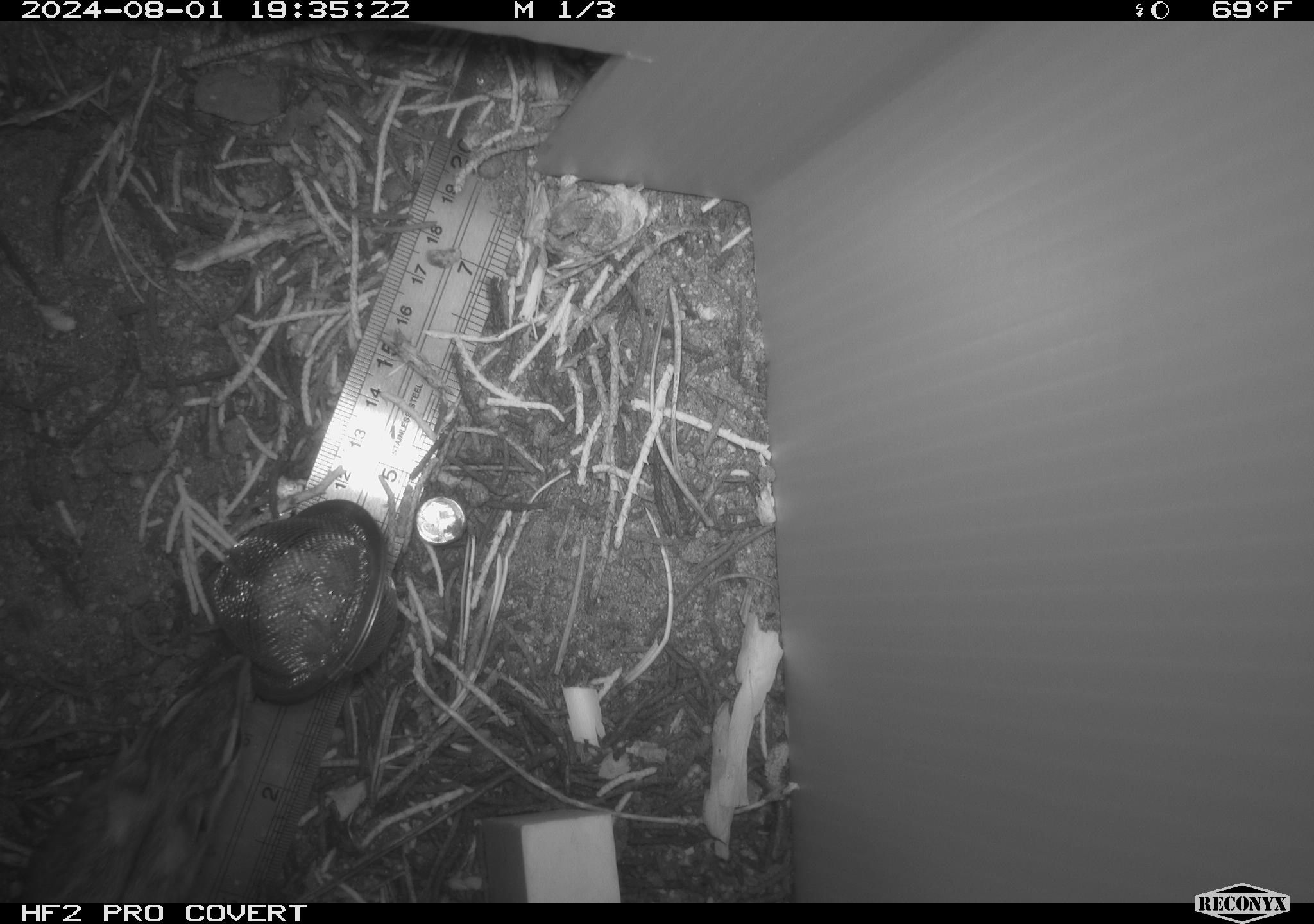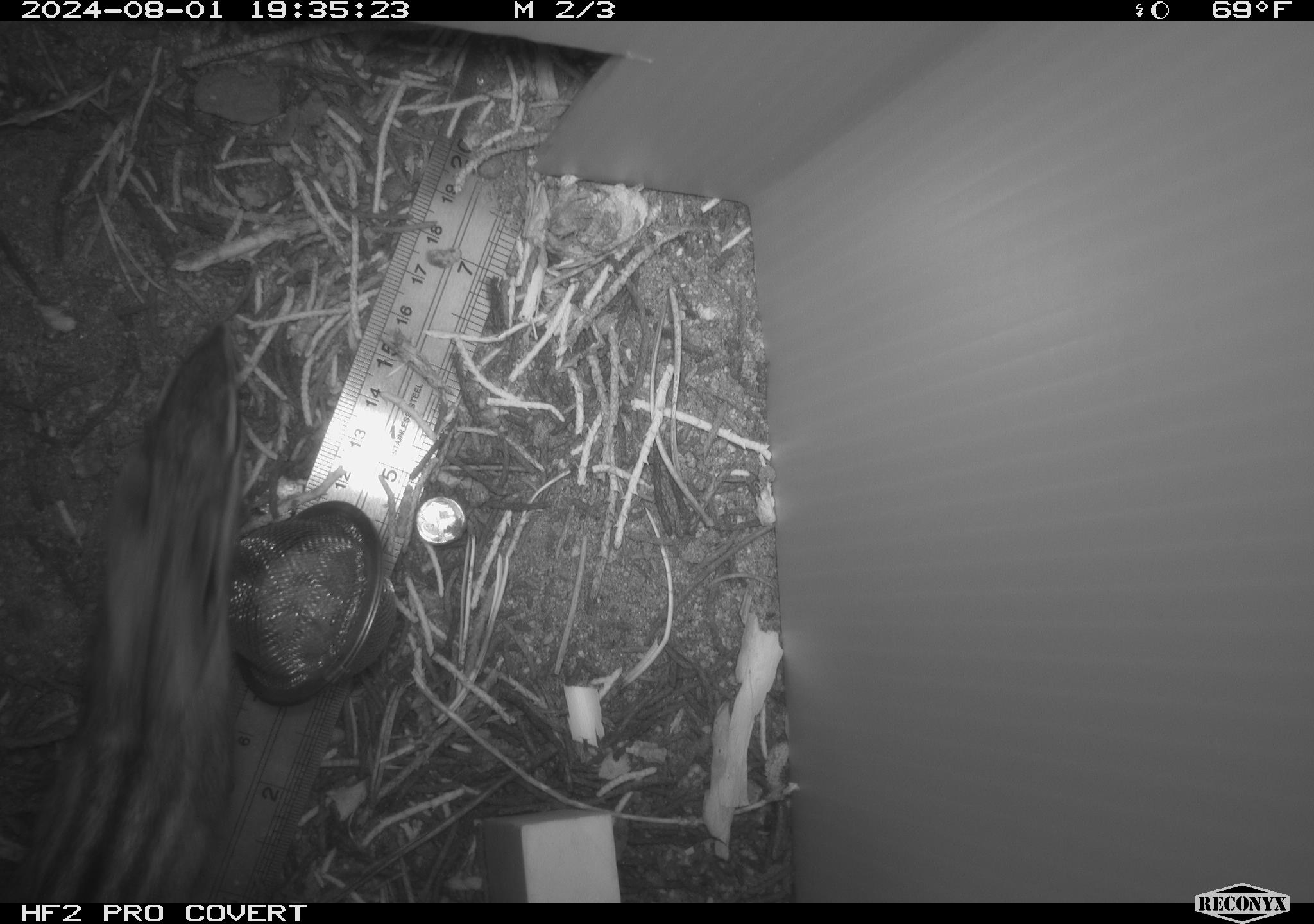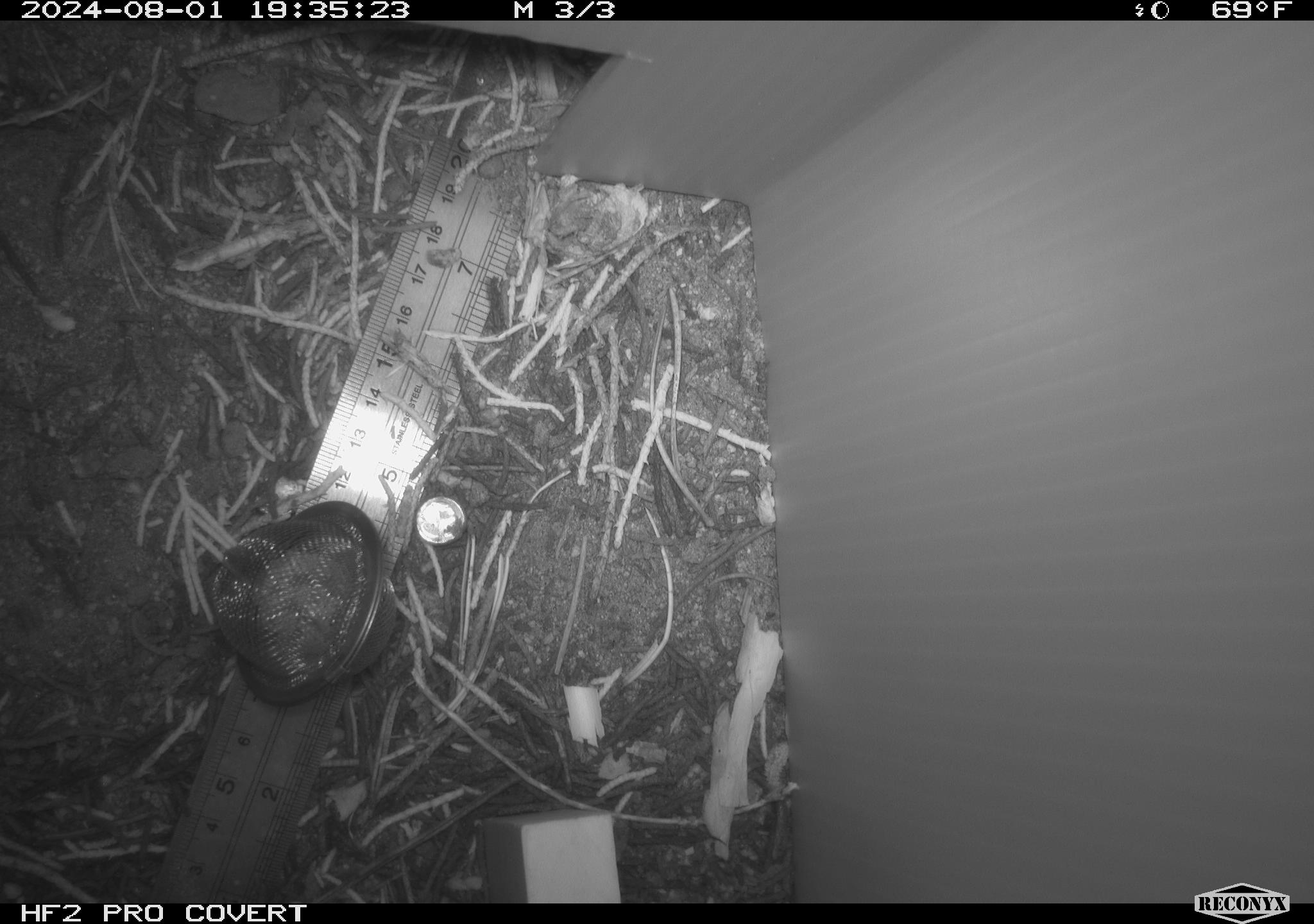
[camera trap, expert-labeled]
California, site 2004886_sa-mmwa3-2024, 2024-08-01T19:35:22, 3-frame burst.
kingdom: Animalia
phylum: Chordata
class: Mammalia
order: Rodentia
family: Sciuridae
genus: Neotamias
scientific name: Neotamias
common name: western chipmunks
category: neotamias species